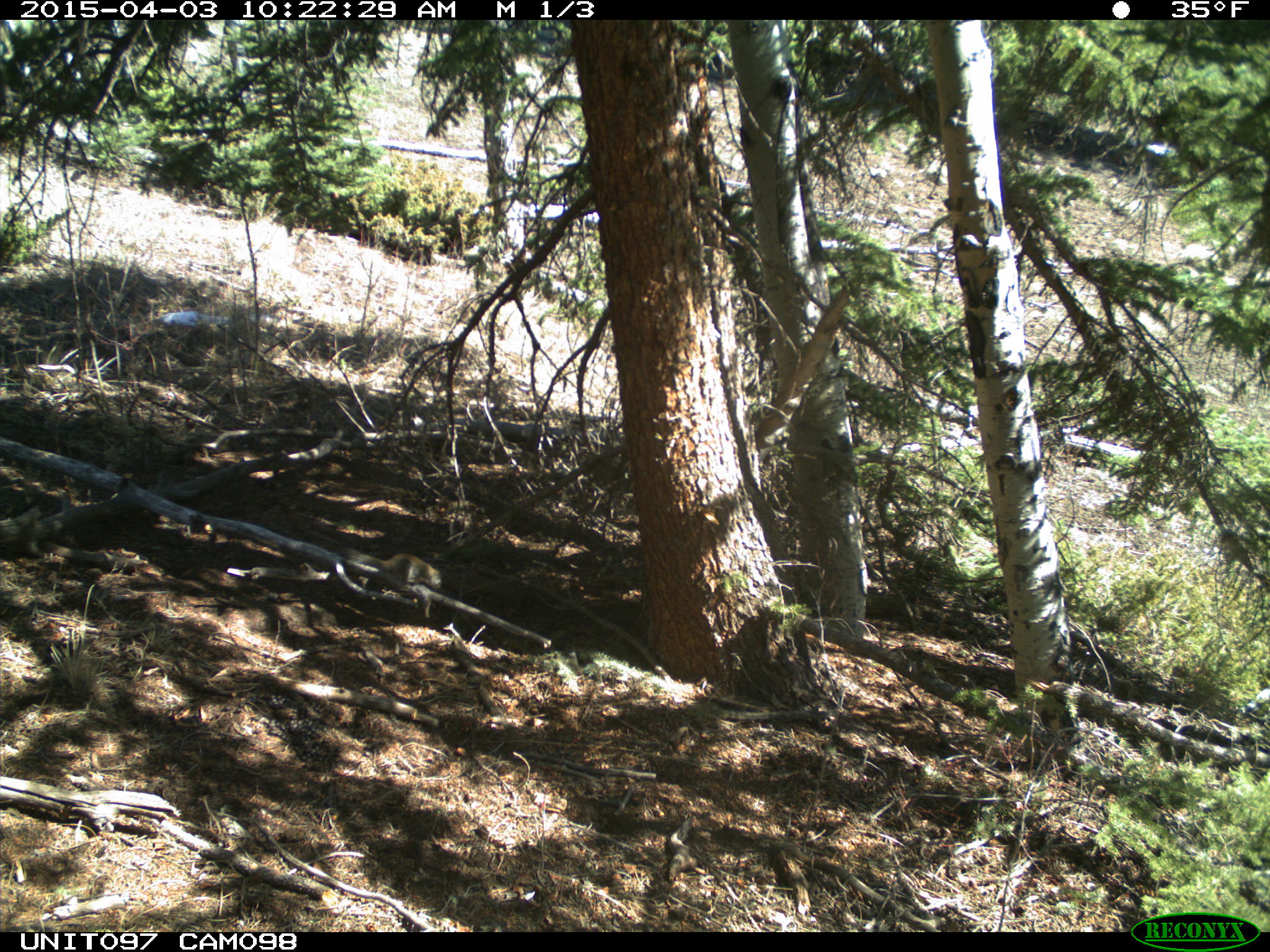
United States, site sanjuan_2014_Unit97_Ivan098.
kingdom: Animalia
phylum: Chordata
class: Mammalia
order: Rodentia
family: Sciuridae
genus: Tamiasciurus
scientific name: Tamiasciurus hudsonicus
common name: american red squirrel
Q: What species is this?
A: Tamiasciurus hudsonicus (american red squirrel).